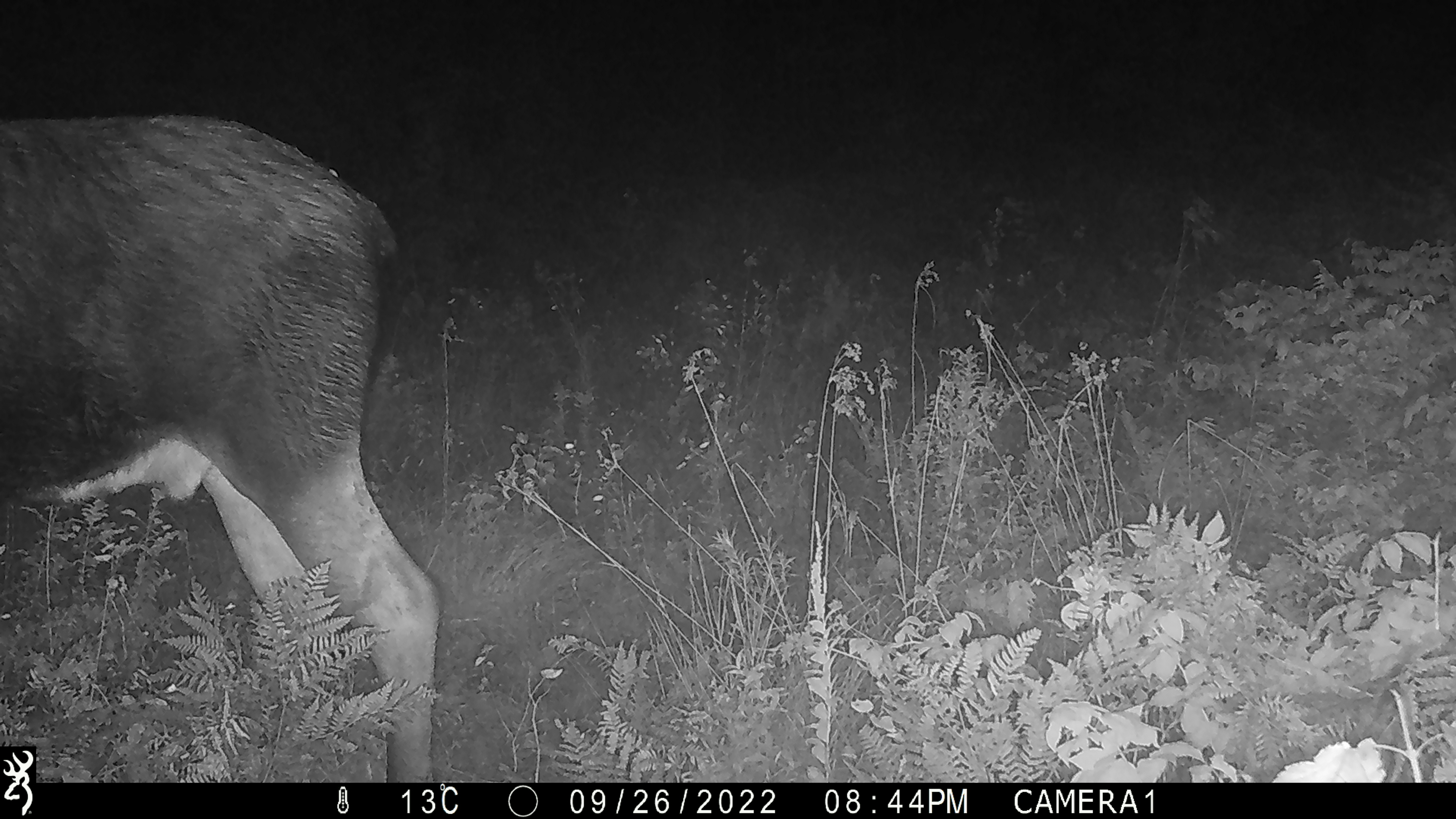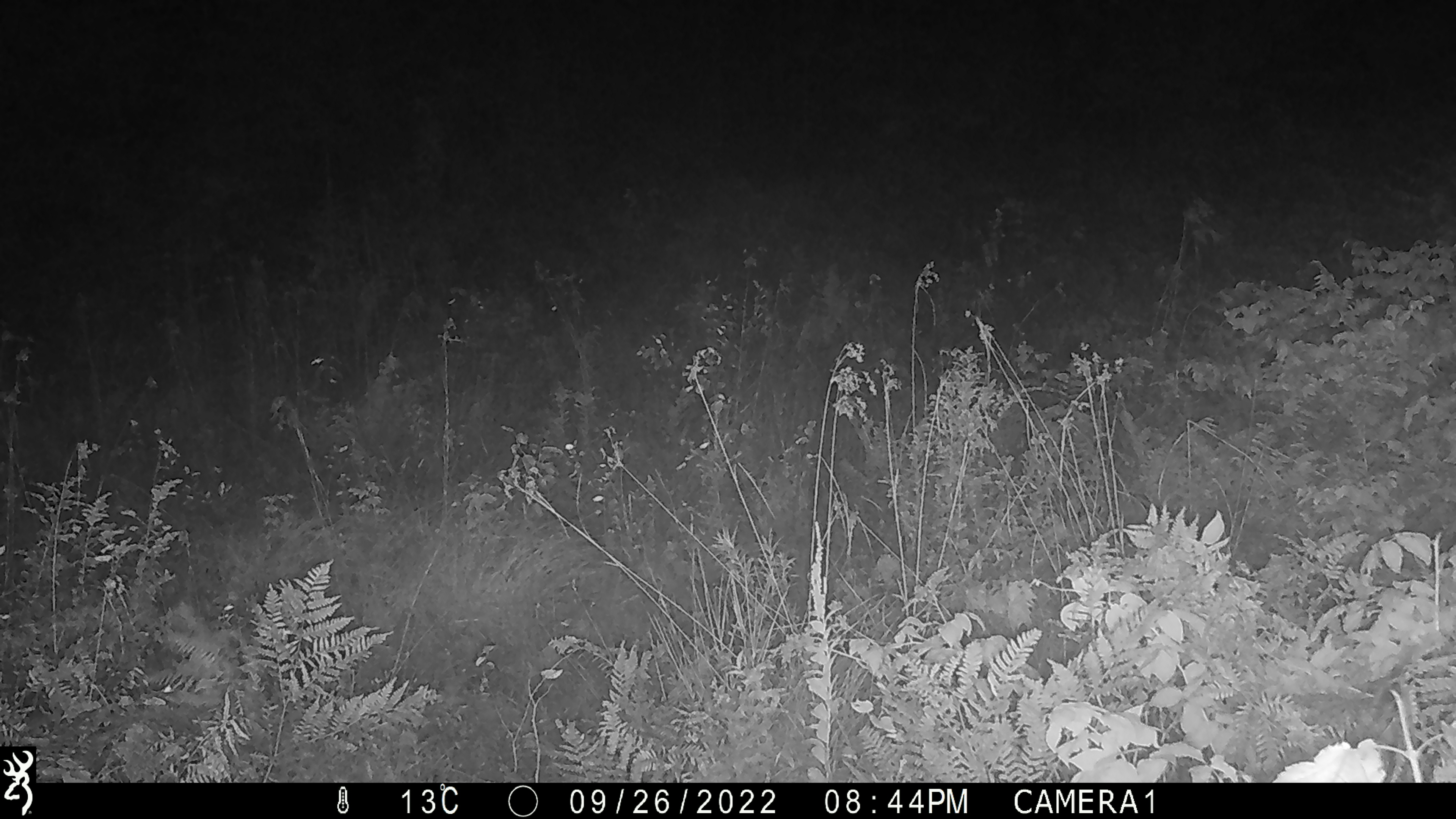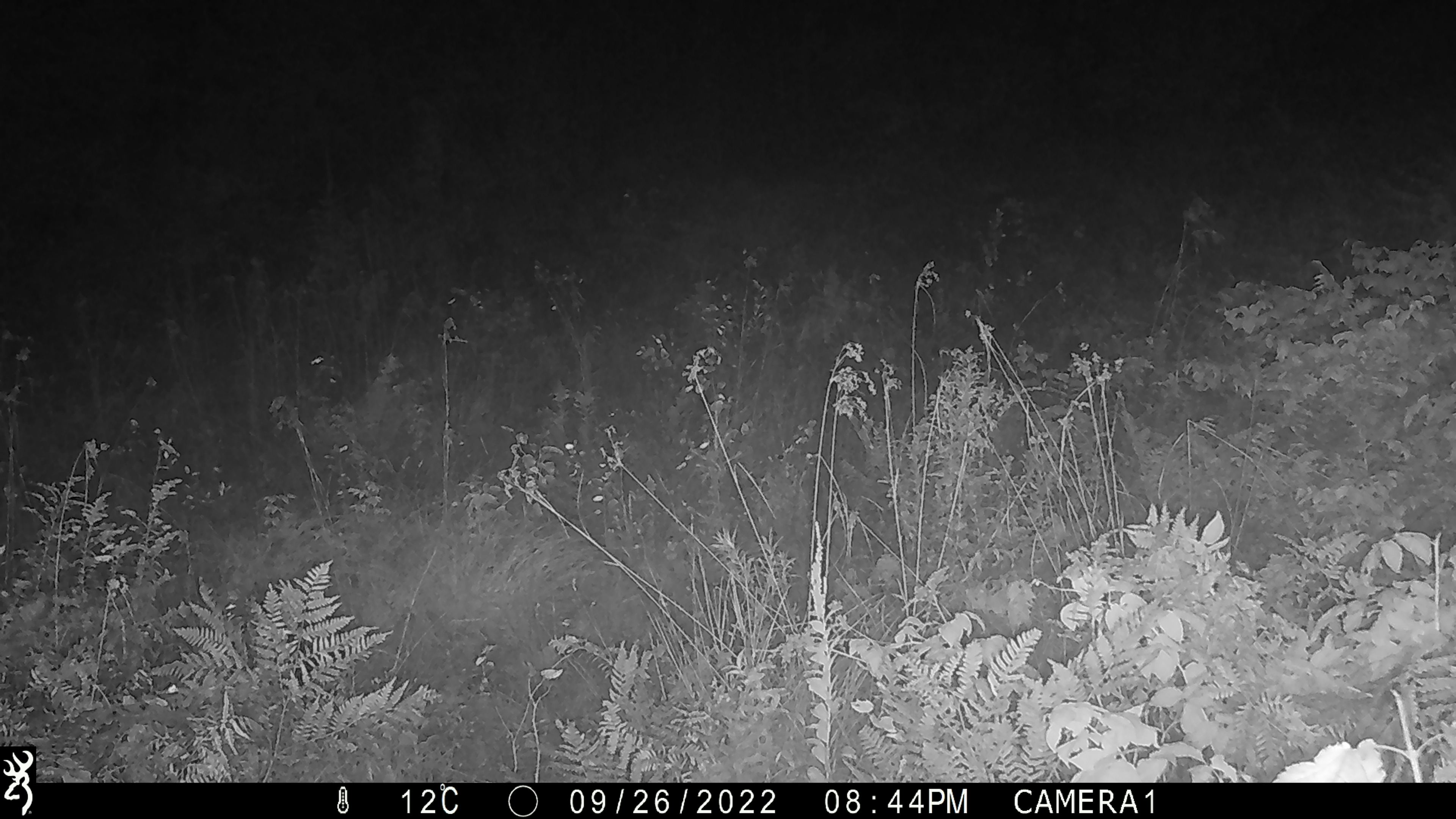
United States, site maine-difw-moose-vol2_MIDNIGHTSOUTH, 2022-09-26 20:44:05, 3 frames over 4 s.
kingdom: Animalia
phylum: Chordata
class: Mammalia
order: Artiodactyla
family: Cervidae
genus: Alces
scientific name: Alces alces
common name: moose